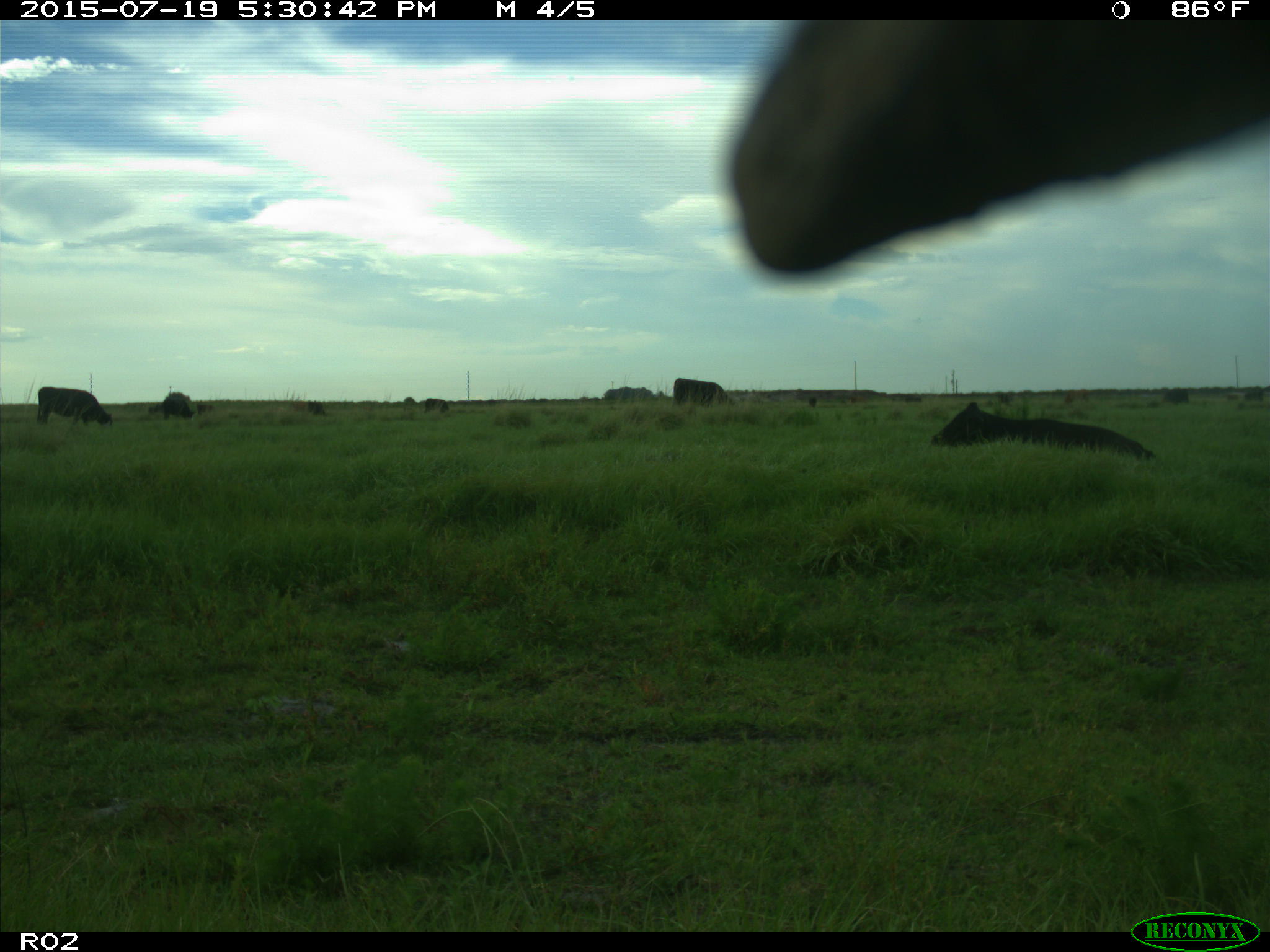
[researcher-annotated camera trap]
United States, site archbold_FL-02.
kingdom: Animalia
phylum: Chordata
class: Mammalia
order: Artiodactyla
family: Bovidae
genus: Bos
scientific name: Bos taurus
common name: domestic cow